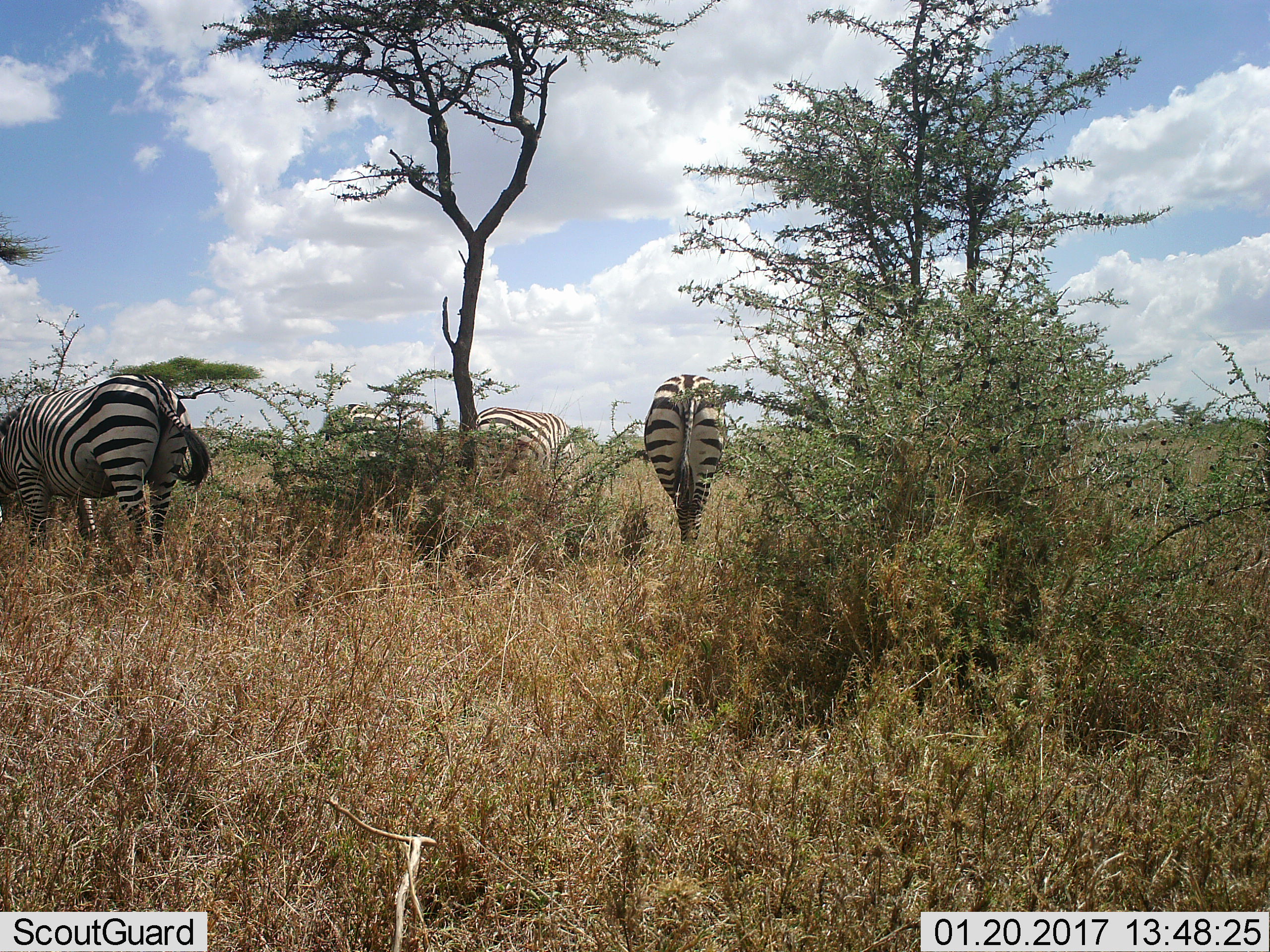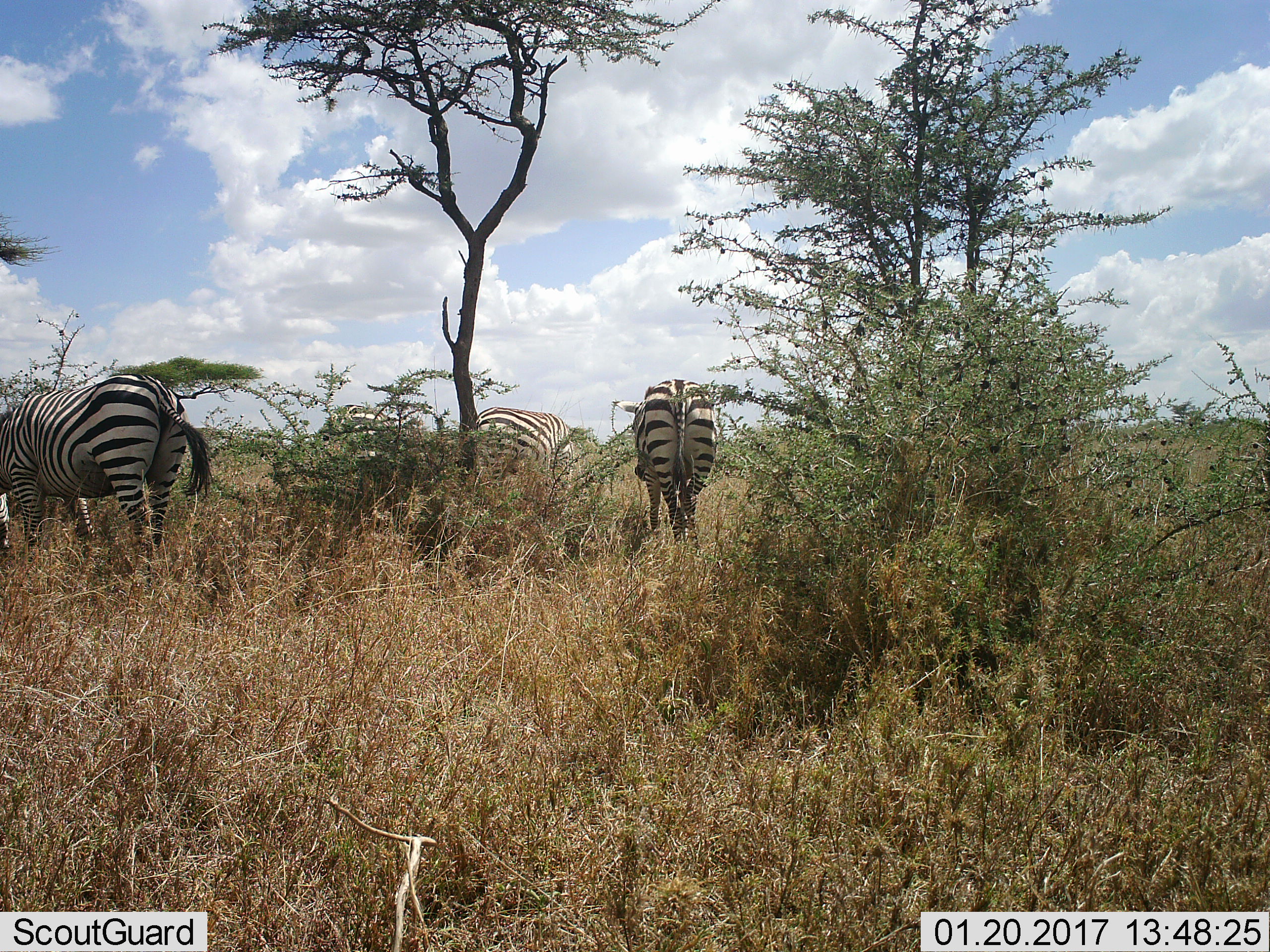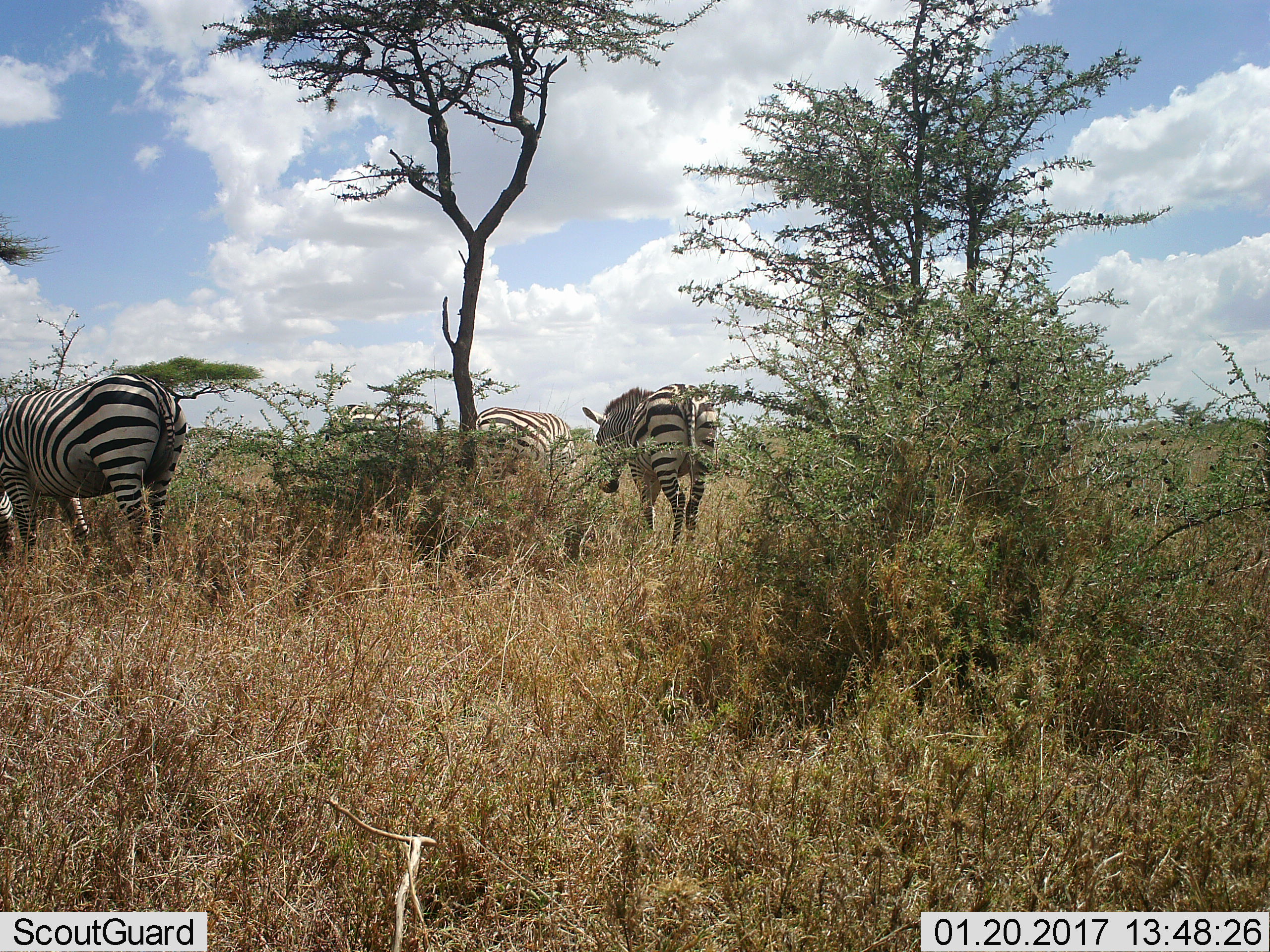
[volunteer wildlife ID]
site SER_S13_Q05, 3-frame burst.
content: unidentified animal